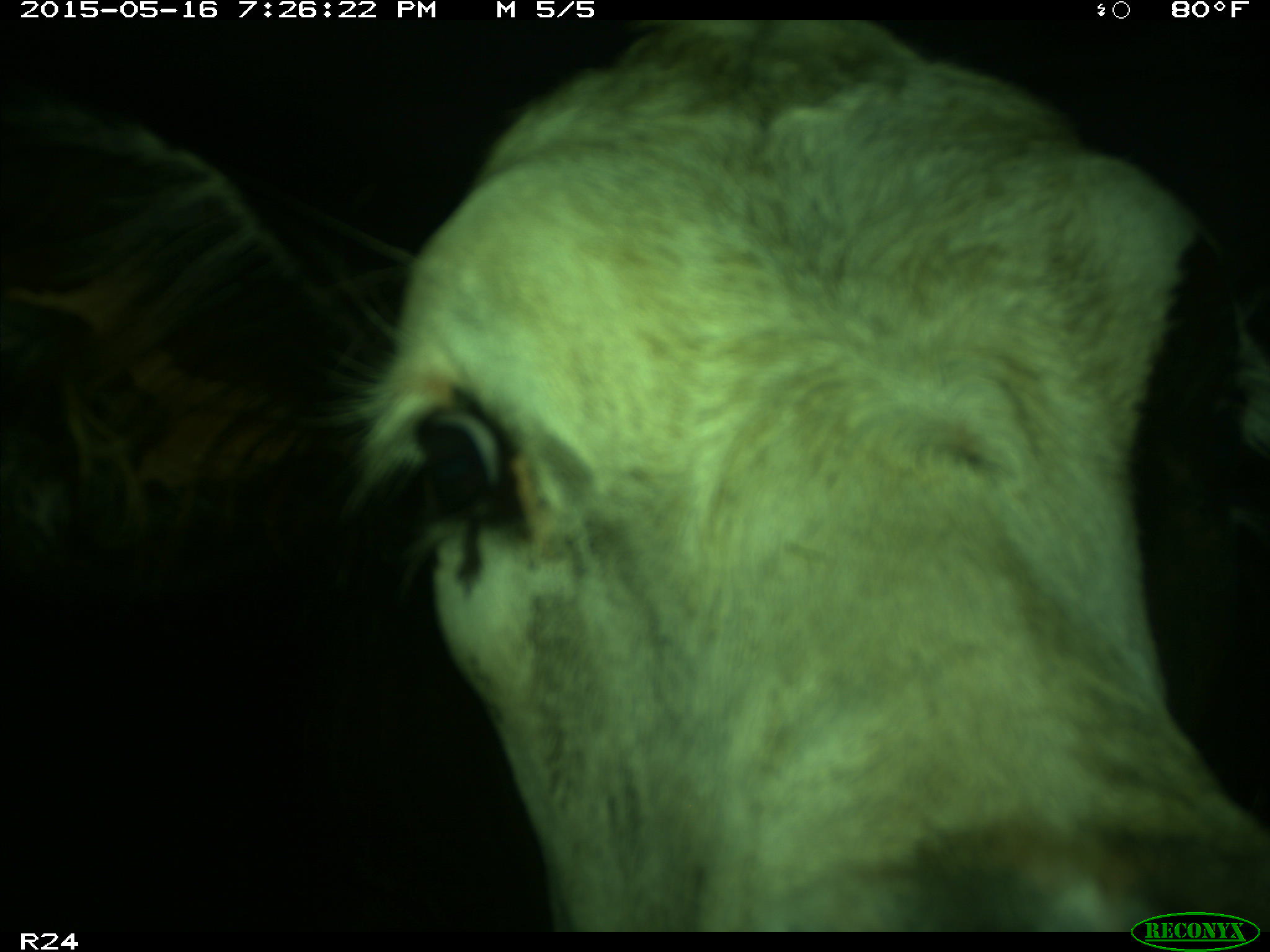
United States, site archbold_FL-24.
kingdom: Animalia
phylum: Chordata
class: Mammalia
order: Artiodactyla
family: Bovidae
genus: Bos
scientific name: Bos taurus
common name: domestic cow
Bos taurus (domestic cow).